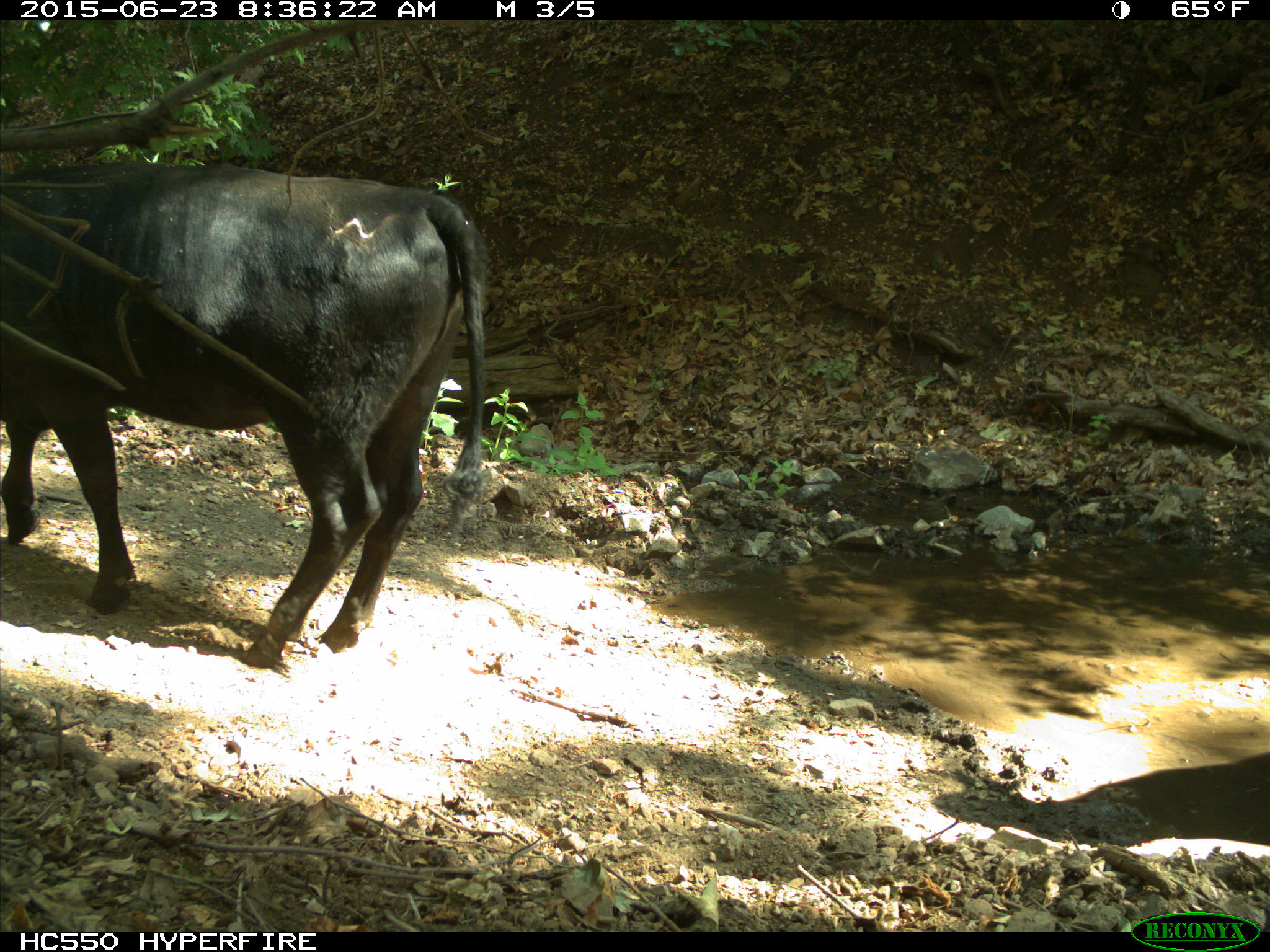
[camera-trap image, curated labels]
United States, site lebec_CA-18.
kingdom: Animalia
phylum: Chordata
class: Mammalia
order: Artiodactyla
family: Bovidae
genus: Bos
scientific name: Bos taurus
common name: domestic cow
Bos taurus (domestic cow).